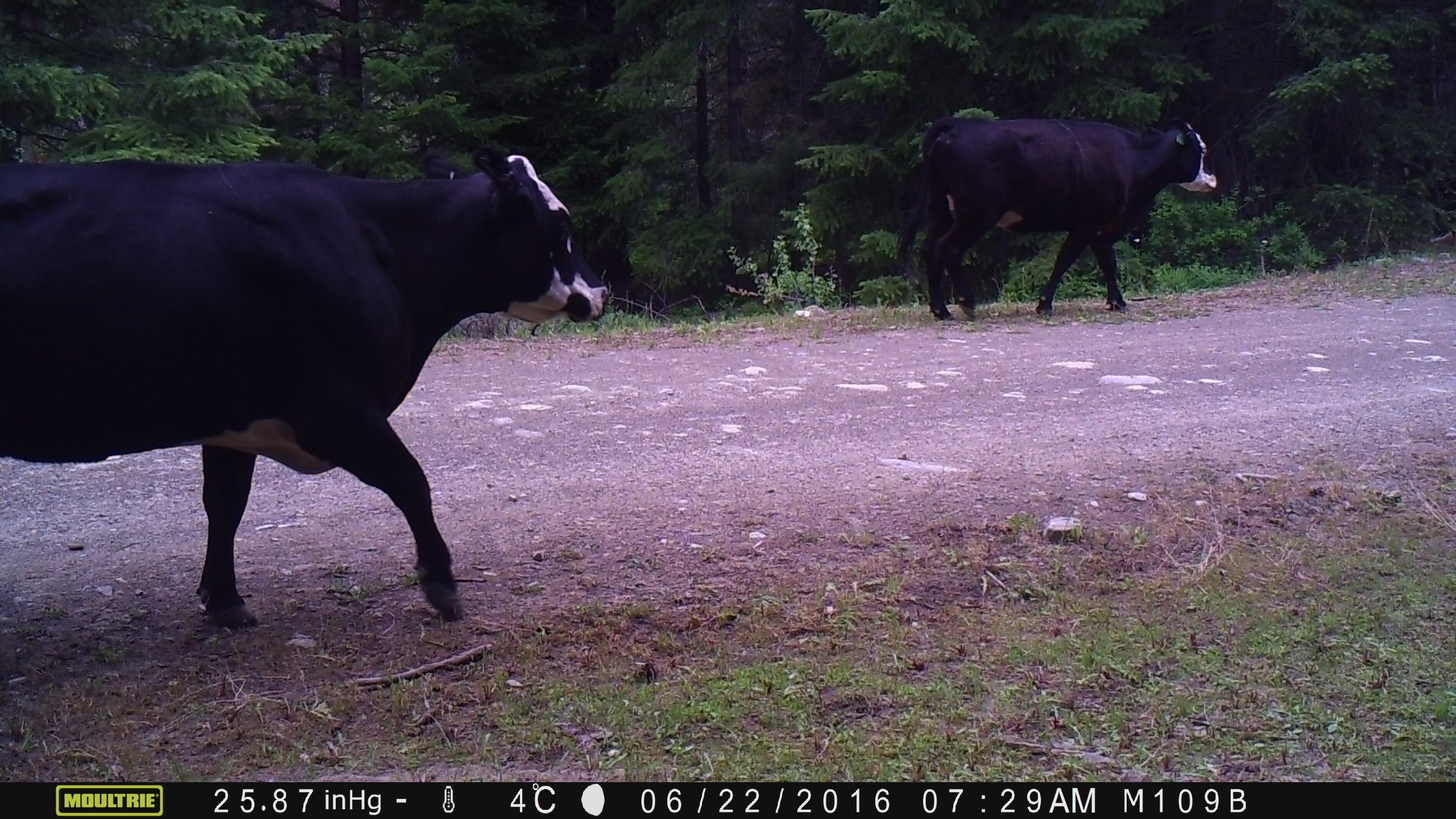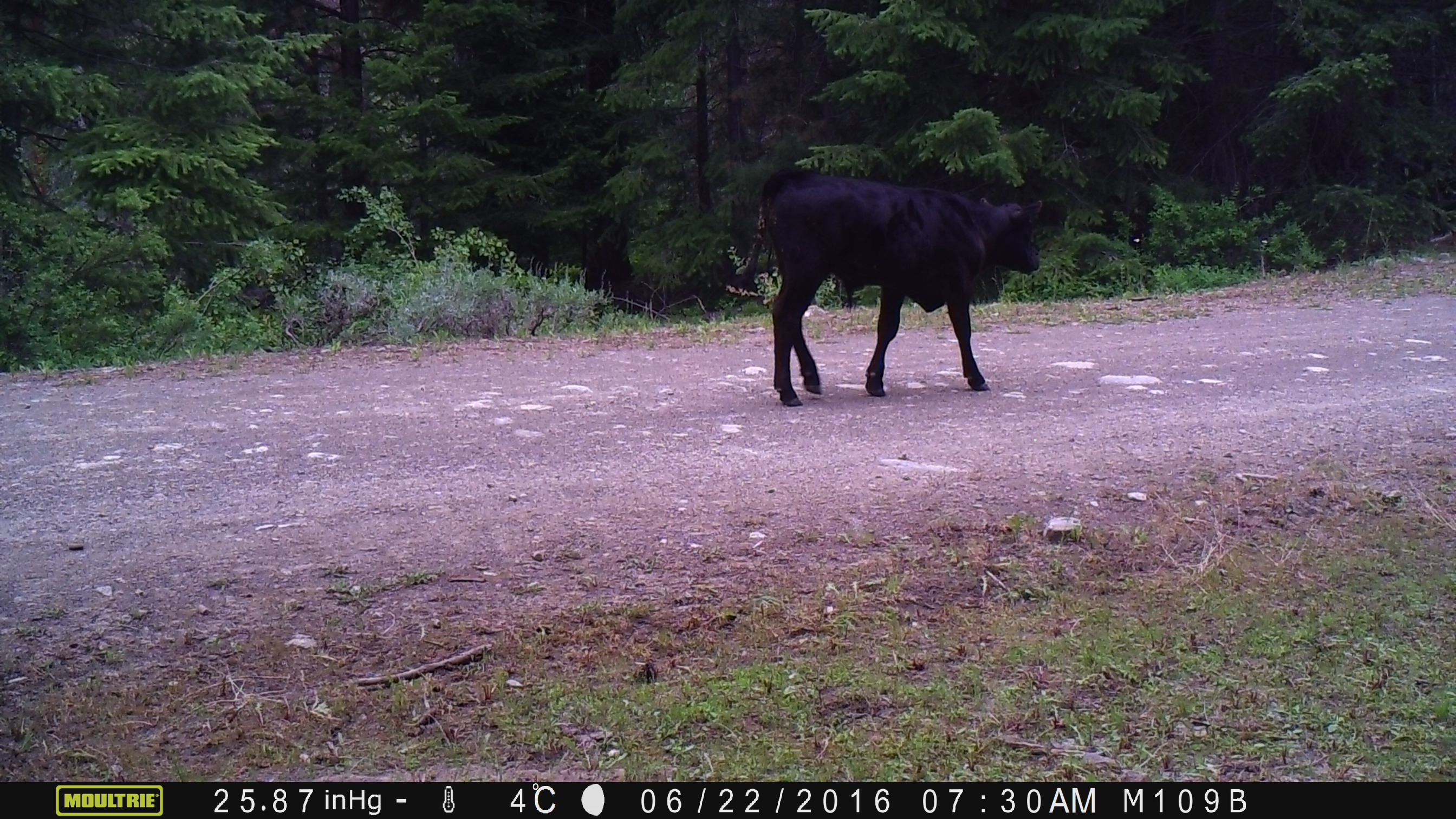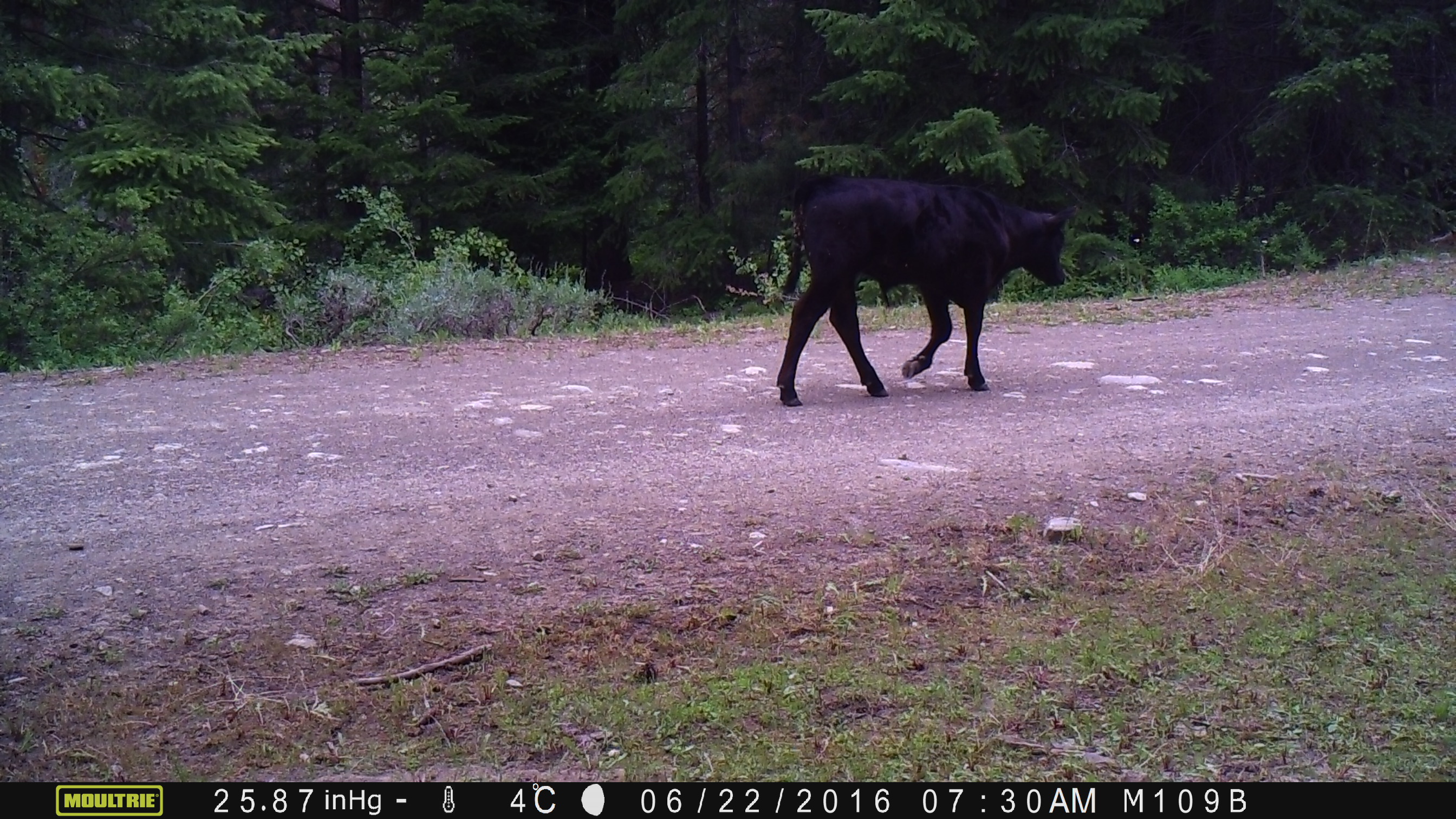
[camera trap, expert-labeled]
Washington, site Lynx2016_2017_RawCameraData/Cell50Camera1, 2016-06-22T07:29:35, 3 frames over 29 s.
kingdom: Animalia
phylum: Chordata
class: Mammalia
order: Artiodactyla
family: Bovidae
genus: Bos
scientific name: Bos taurus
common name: domestic cattle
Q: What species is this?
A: Domestic cattle (Bos taurus).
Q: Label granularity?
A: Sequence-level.